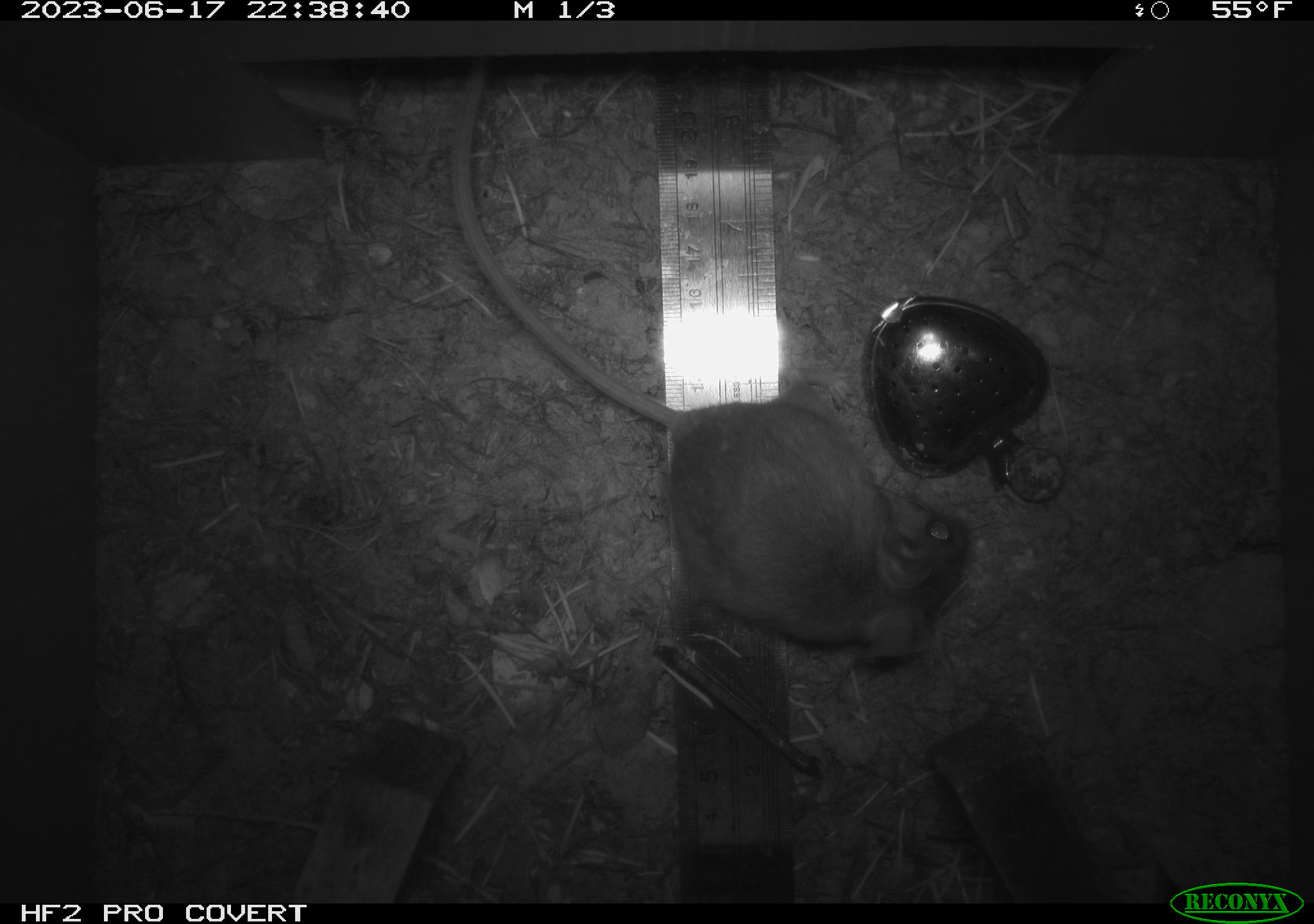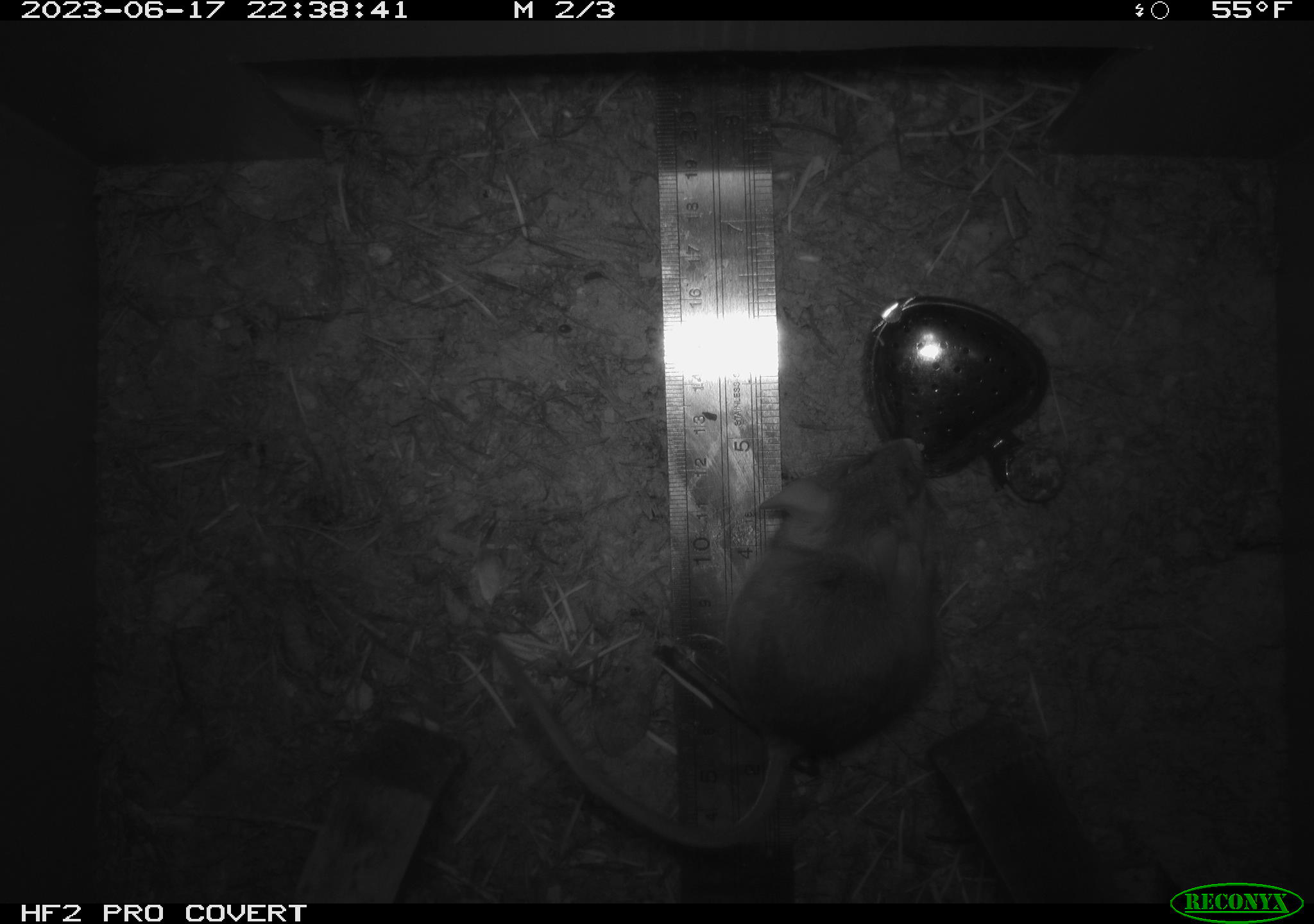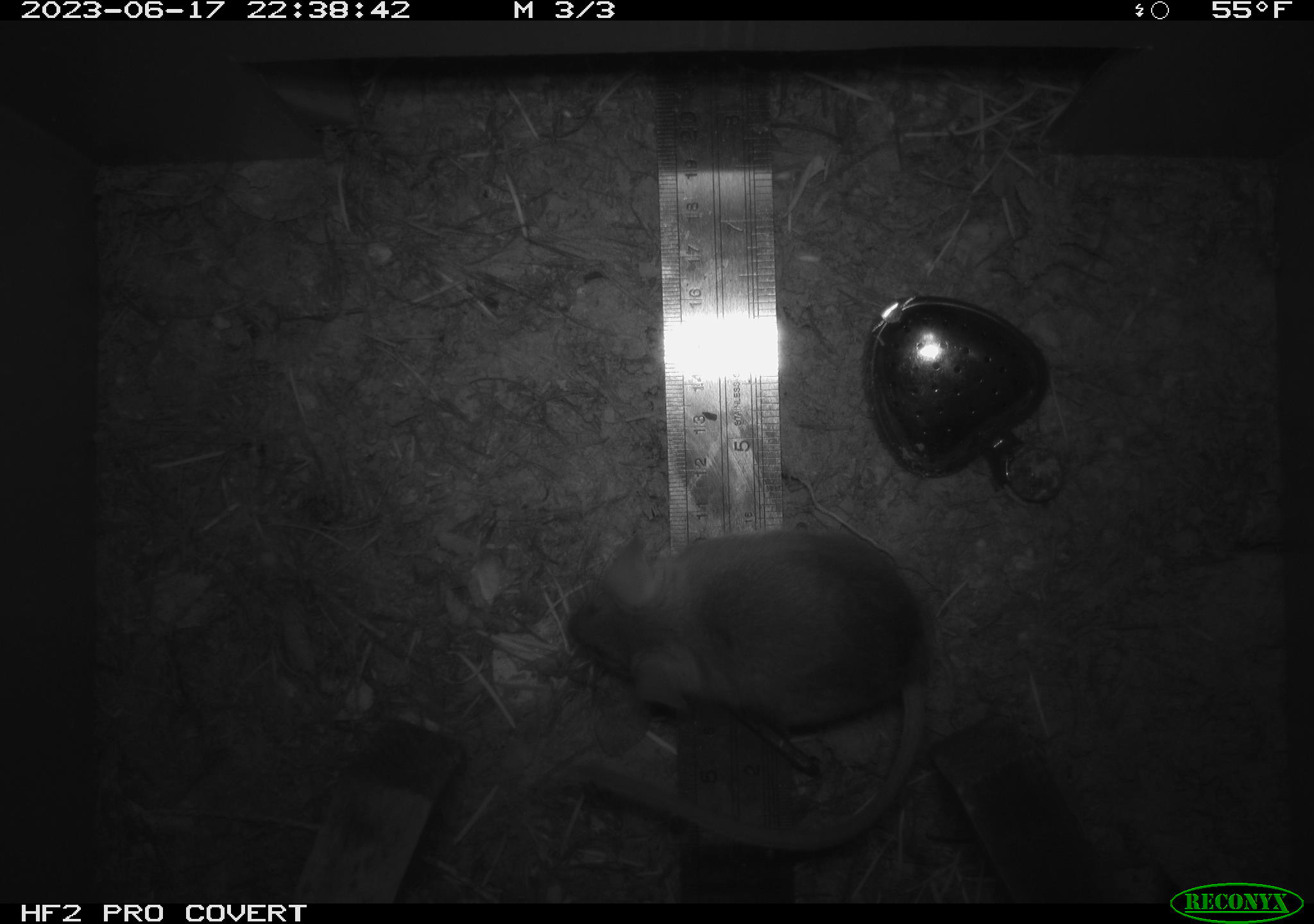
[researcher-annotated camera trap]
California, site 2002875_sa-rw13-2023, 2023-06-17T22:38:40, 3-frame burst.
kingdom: Animalia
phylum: Chordata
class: Mammalia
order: Rodentia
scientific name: Rodentia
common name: mouse species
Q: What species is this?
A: Mouse species (Rodentia).